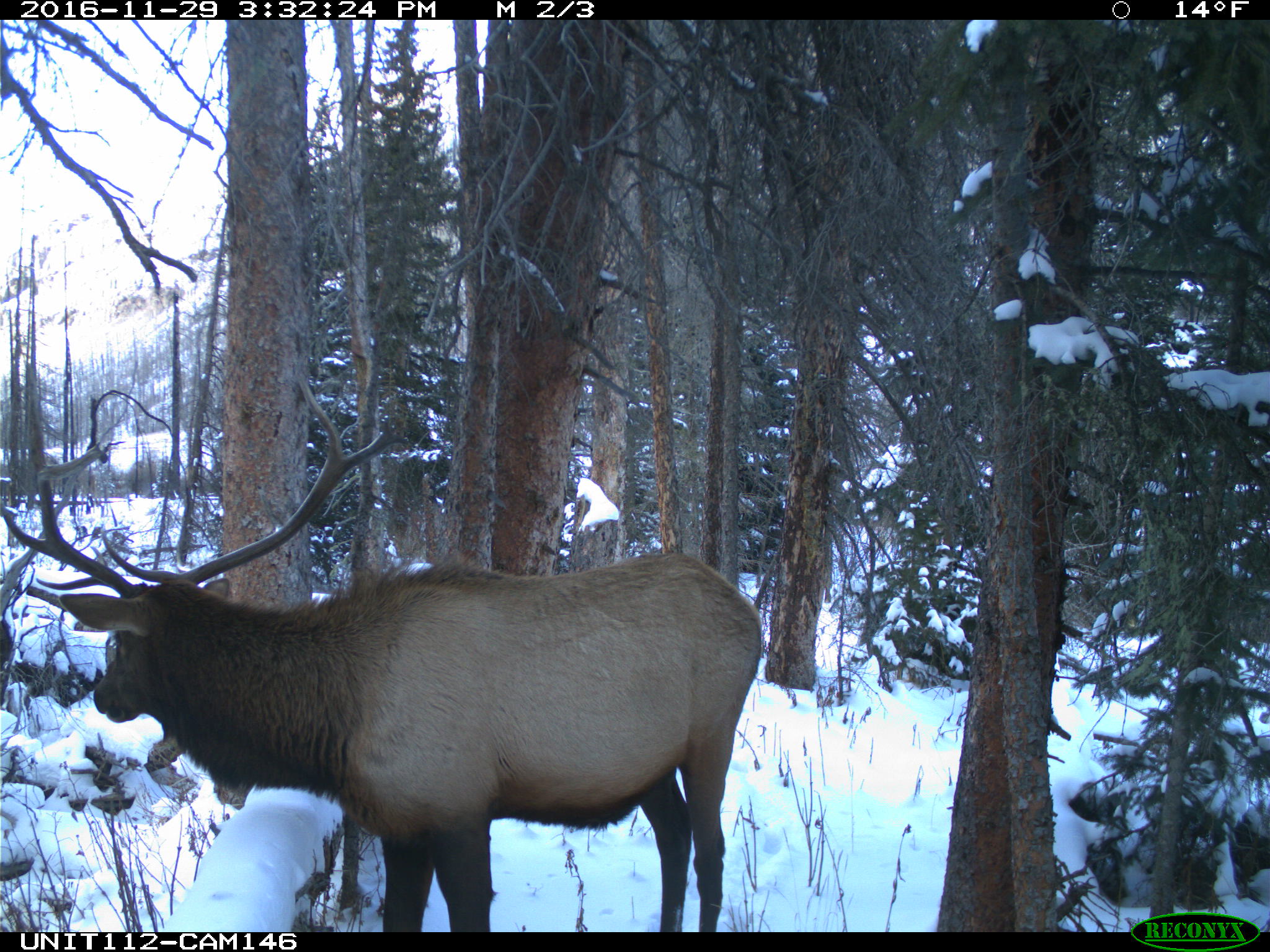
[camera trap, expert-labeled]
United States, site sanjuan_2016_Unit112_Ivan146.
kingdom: Animalia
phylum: Chordata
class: Mammalia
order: Artiodactyla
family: Cervidae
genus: Cervus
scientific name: Cervus elaphus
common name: red deer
Cervus elaphus (red deer).